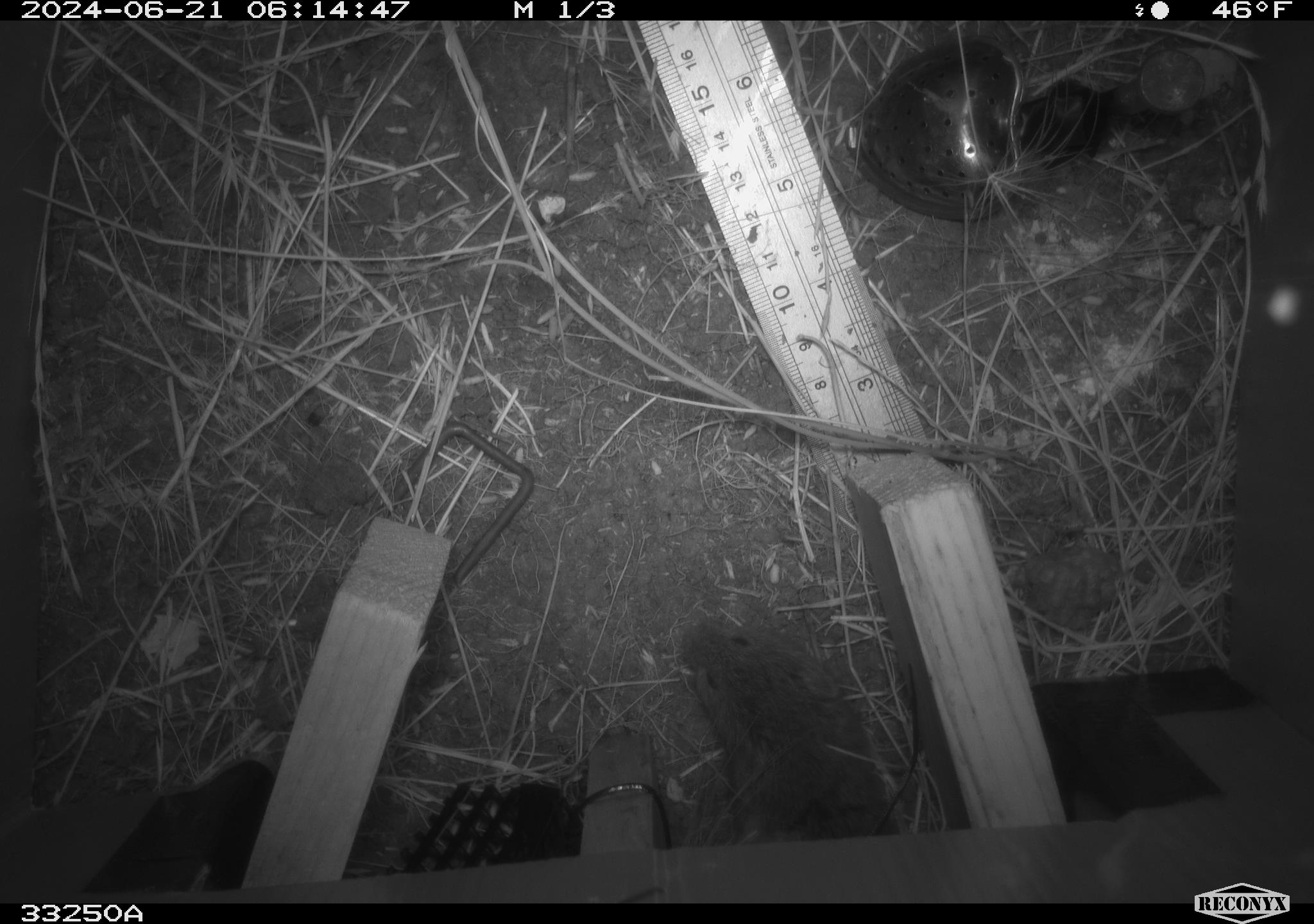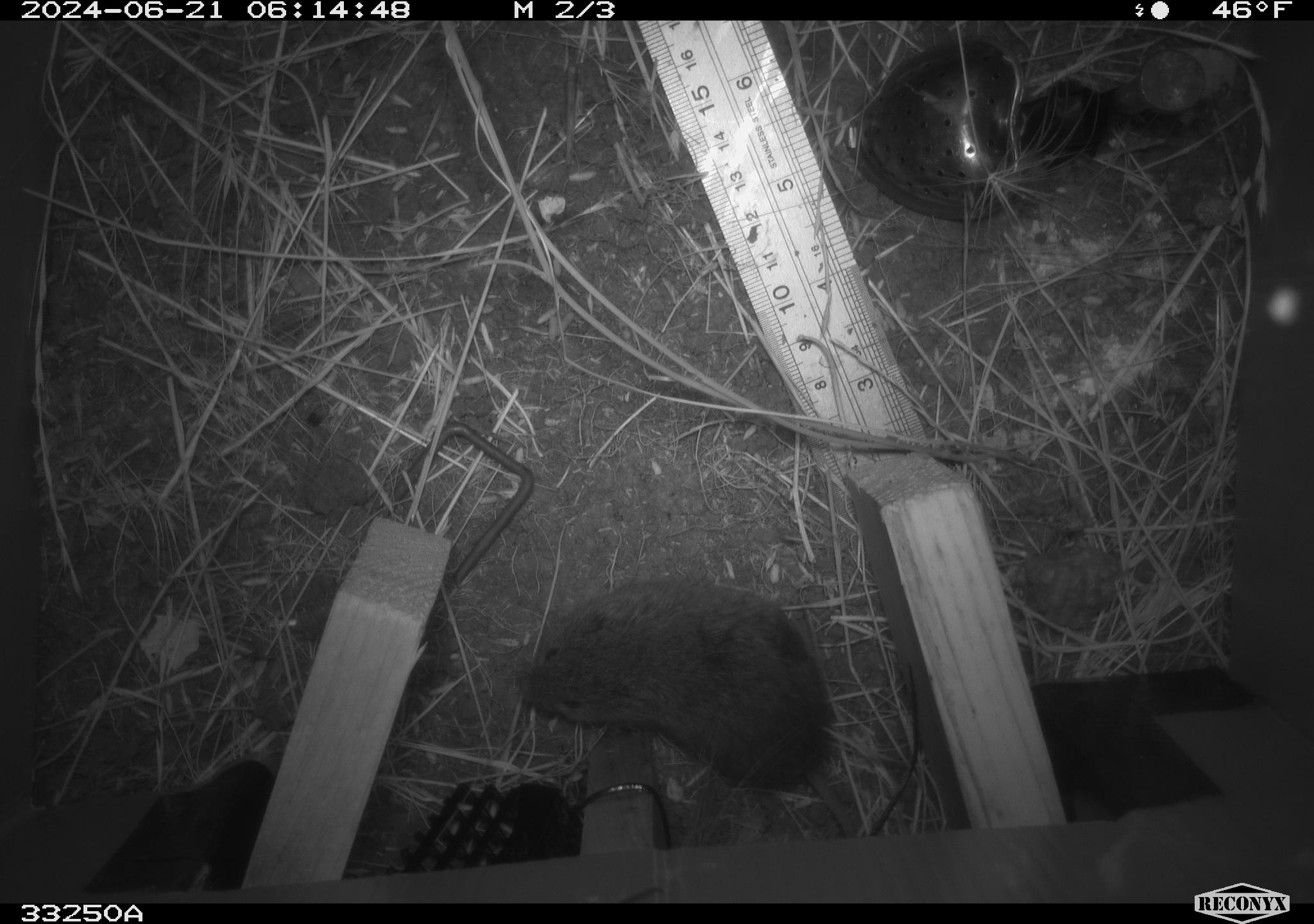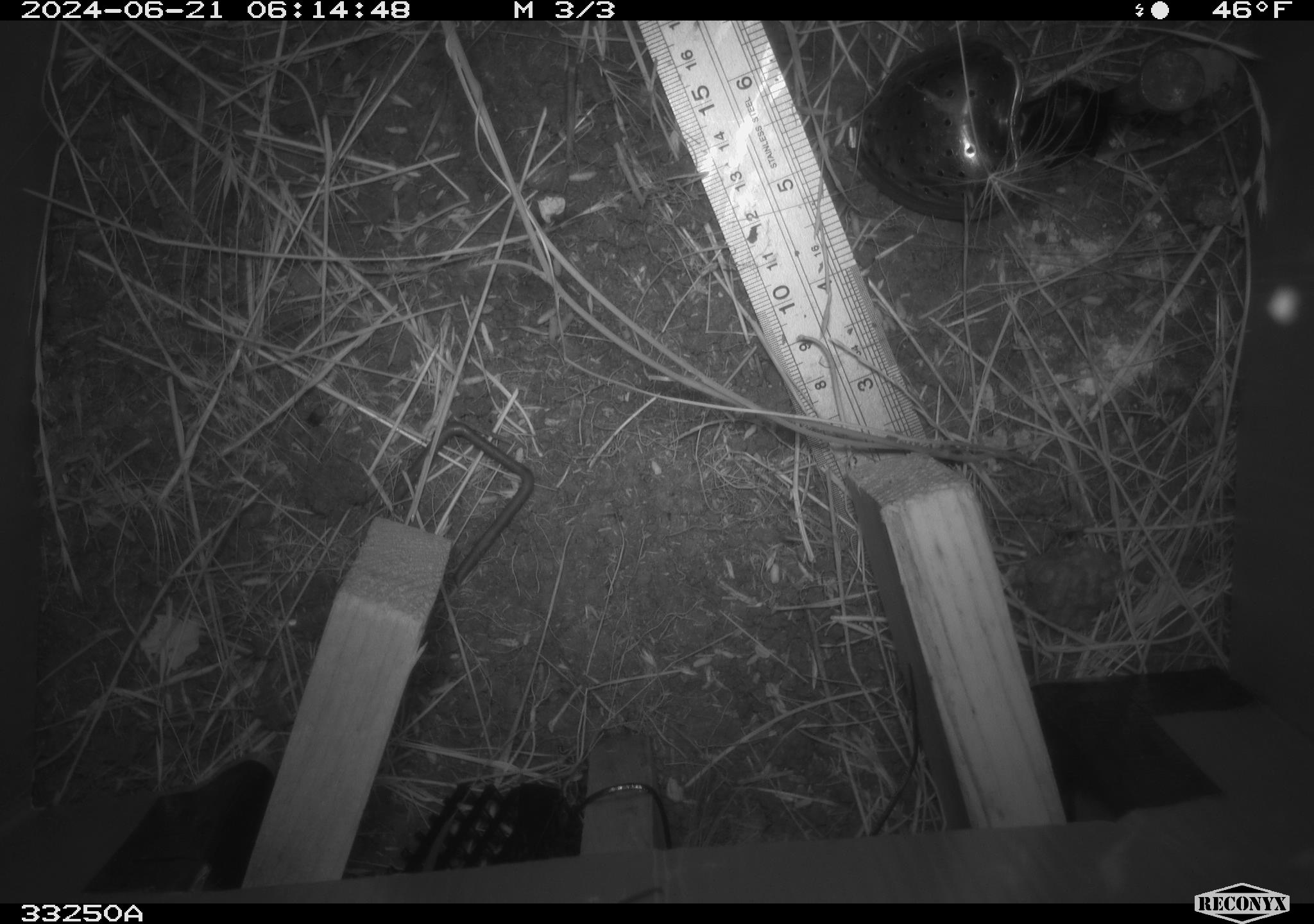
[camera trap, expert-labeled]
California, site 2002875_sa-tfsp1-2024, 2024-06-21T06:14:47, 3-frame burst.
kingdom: Animalia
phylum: Chordata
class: Mammalia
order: Rodentia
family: Cricetidae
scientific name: Arvicolinae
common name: voles, lemmings, and muskrats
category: arvicolinae subfamily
Arvicolinae subfamily (voles, lemmings, and muskrats) (Arvicolinae).